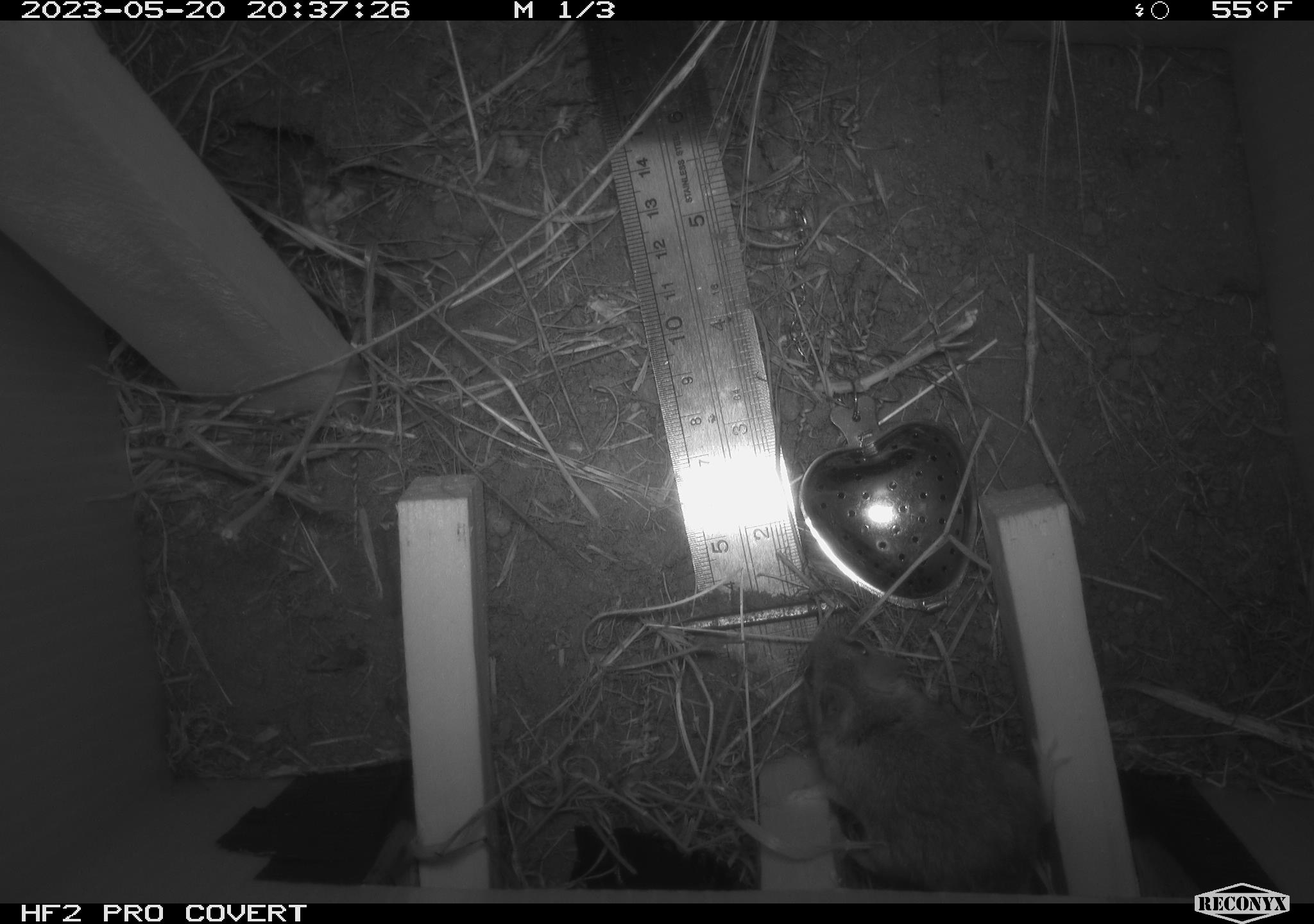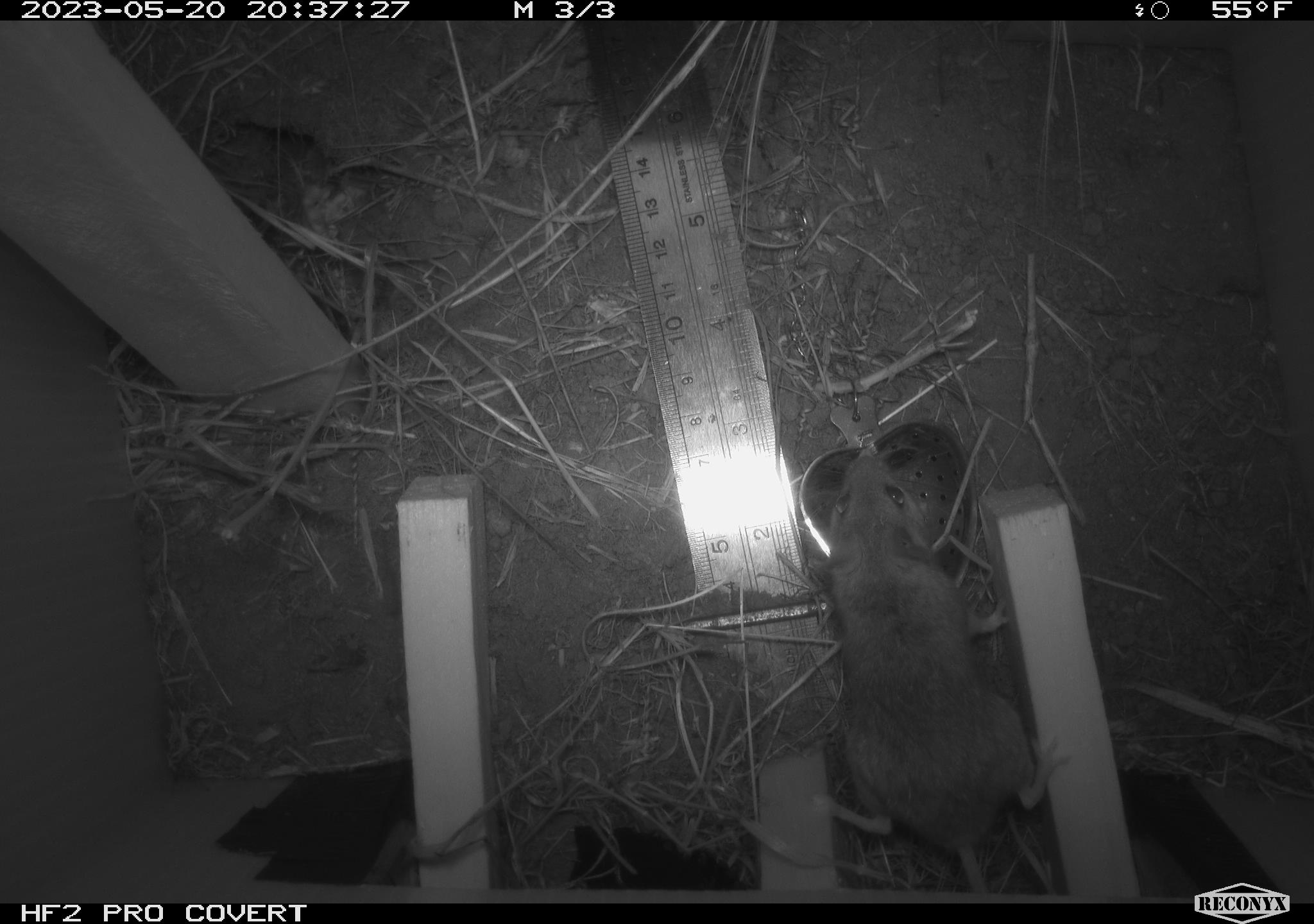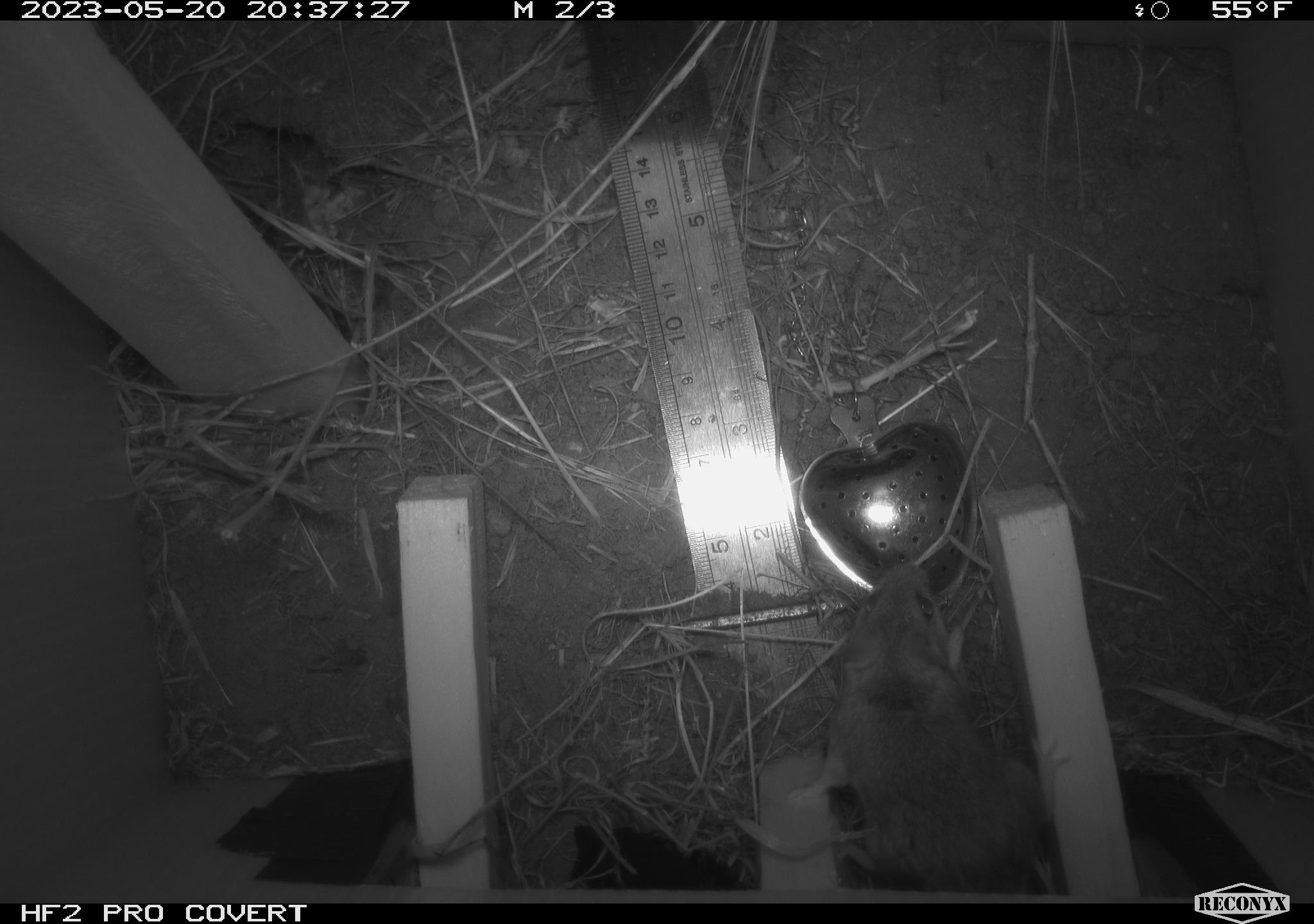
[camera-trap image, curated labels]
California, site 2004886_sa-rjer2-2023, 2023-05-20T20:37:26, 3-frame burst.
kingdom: Animalia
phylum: Chordata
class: Mammalia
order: Rodentia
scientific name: Rodentia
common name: mouse species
Mouse species (Rodentia).